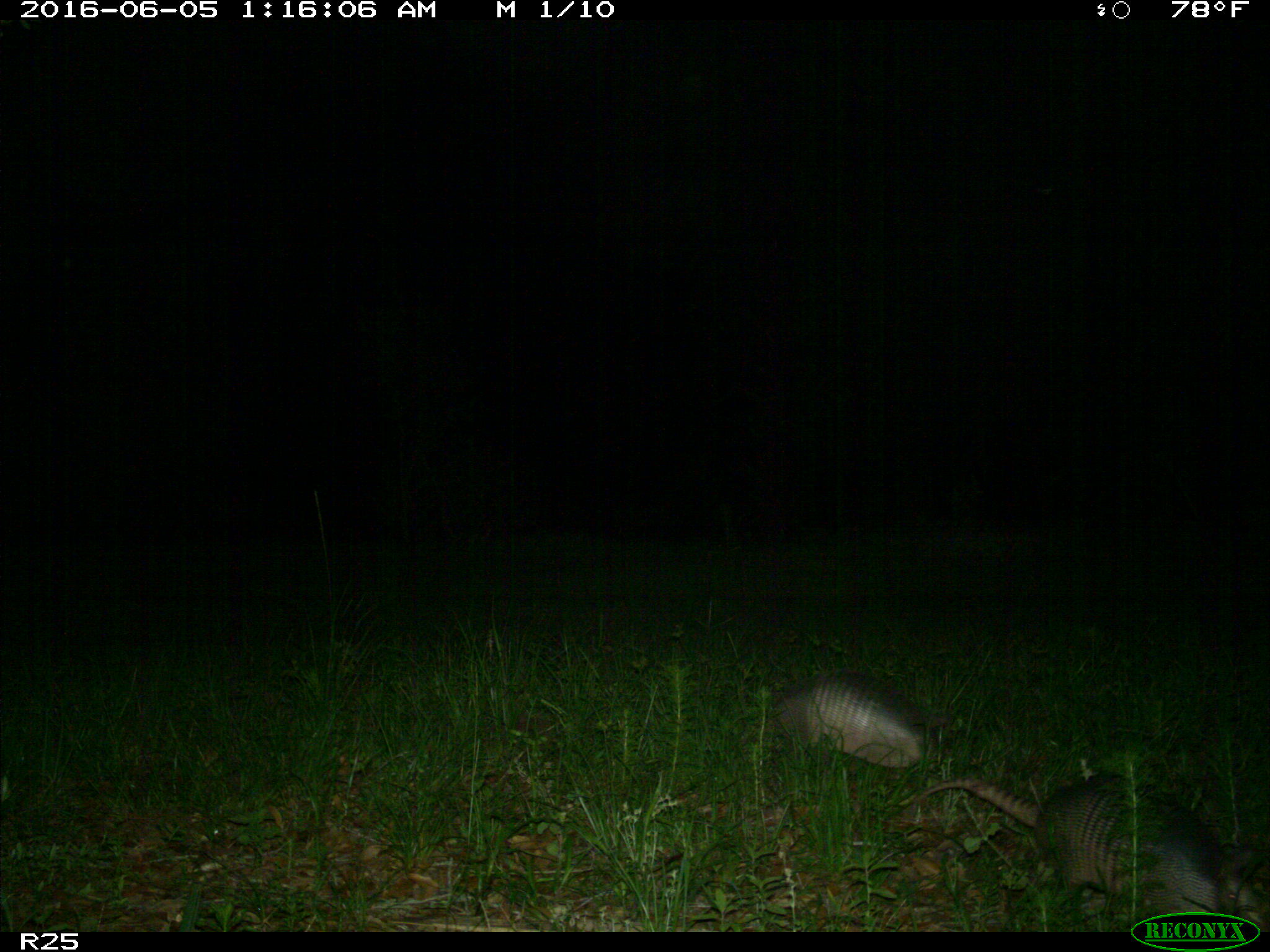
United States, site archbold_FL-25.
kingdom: Animalia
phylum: Chordata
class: Mammalia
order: Cingulata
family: Dasypodidae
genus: Dasypus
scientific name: Dasypus novemcinctus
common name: nine-banded armadillo